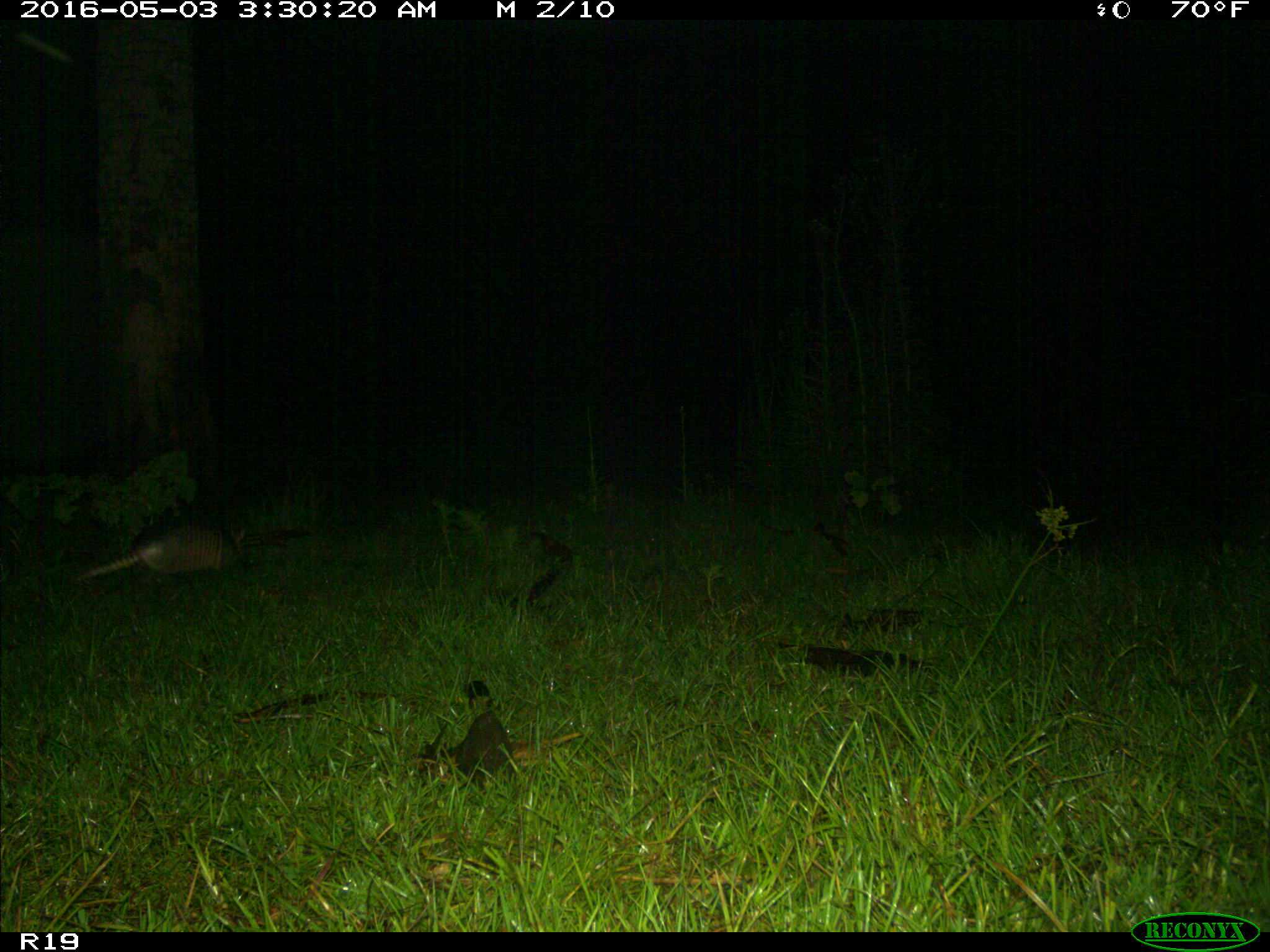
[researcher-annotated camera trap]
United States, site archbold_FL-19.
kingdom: Animalia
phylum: Chordata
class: Mammalia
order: Cingulata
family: Dasypodidae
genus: Dasypus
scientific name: Dasypus novemcinctus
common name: nine-banded armadillo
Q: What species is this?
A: Dasypus novemcinctus (nine-banded armadillo).